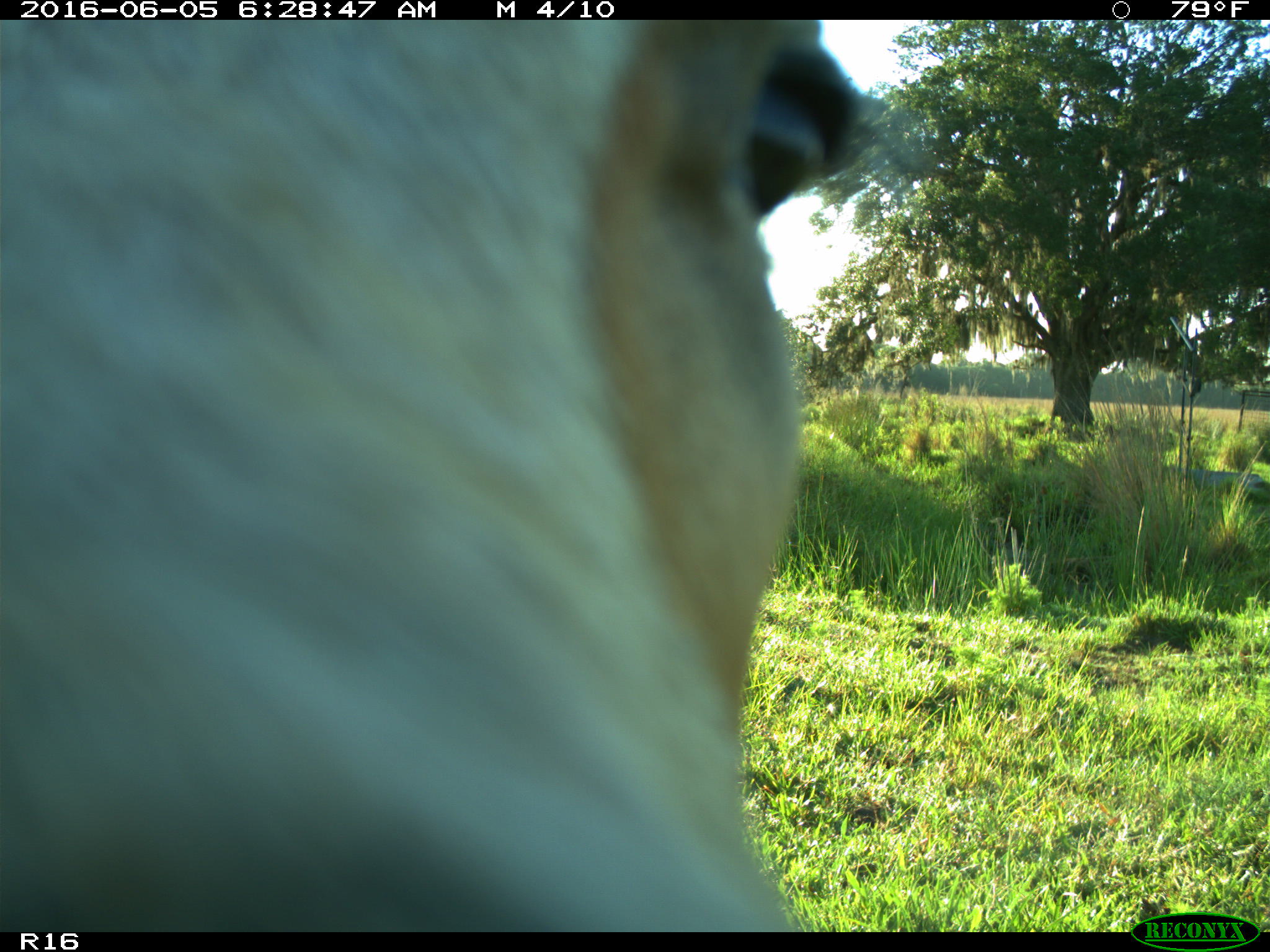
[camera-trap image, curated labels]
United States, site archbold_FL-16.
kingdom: Animalia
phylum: Chordata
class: Mammalia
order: Artiodactyla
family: Bovidae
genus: Bos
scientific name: Bos taurus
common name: domestic cow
Bos taurus (domestic cow).